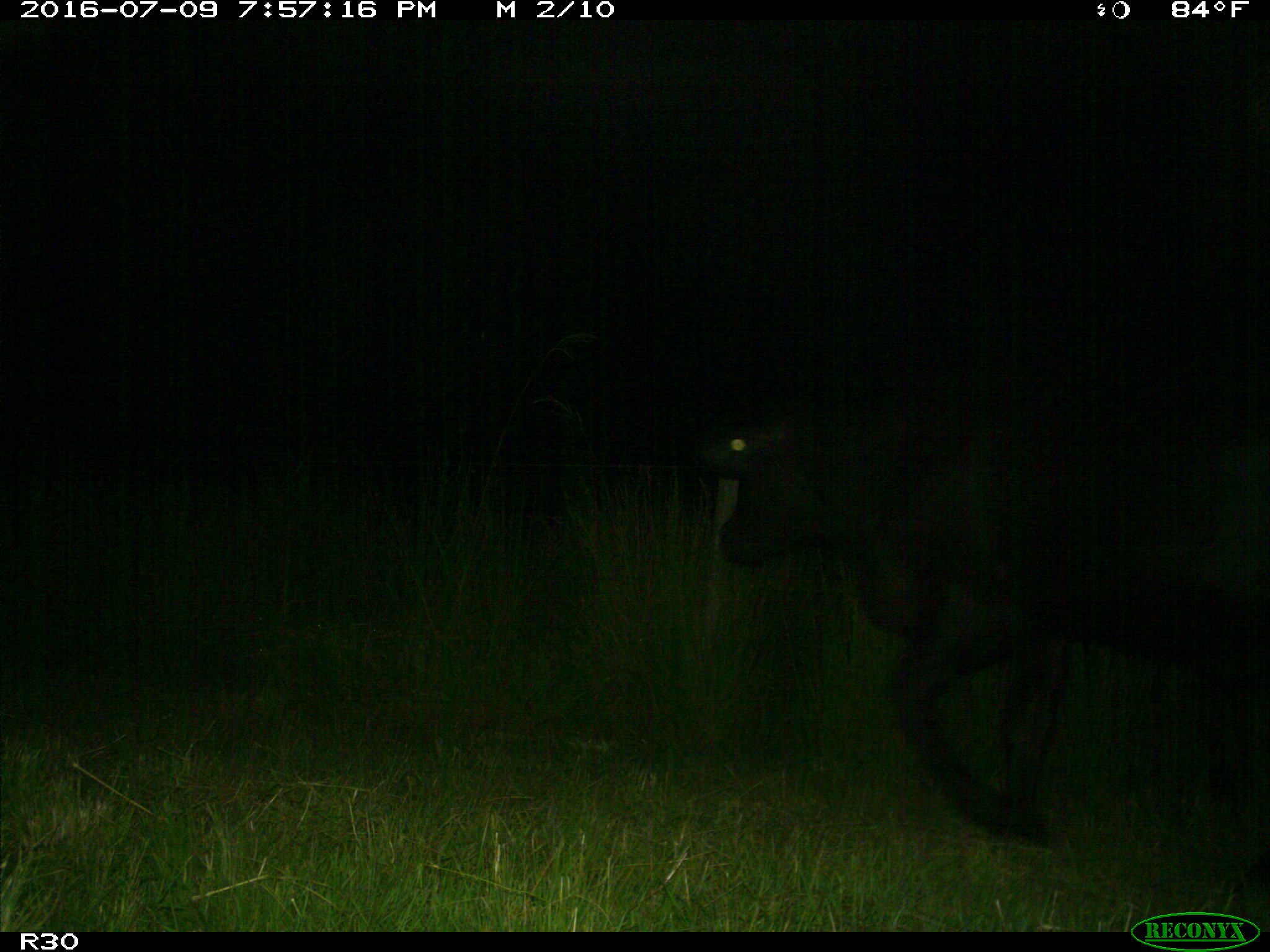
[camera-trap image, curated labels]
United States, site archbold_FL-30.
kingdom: Animalia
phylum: Chordata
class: Mammalia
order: Artiodactyla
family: Bovidae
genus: Bos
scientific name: Bos taurus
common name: domestic cow